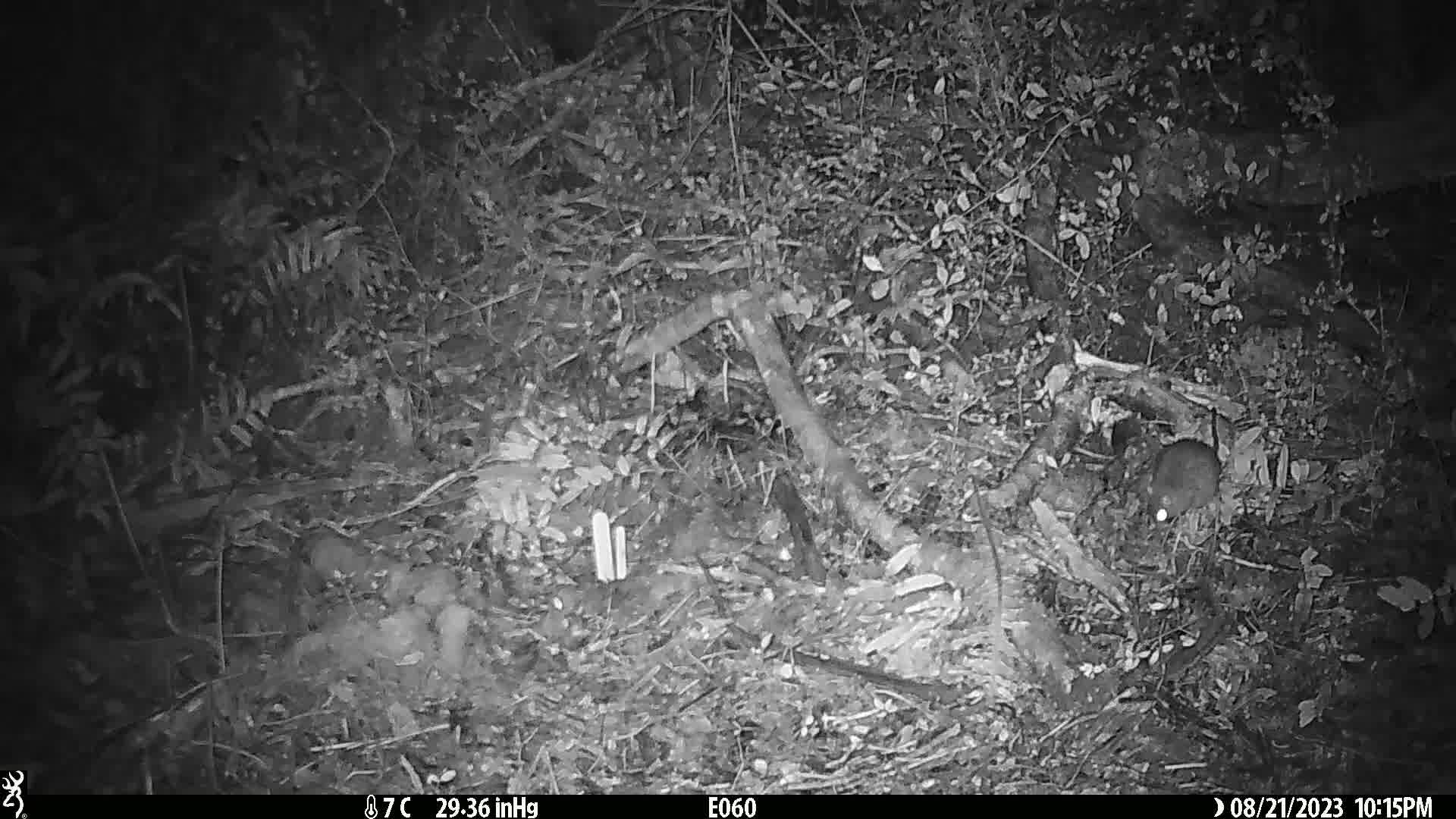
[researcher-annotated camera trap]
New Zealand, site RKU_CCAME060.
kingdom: Animalia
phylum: Chordata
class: Mammalia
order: Rodentia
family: Muridae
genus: Rattus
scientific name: Rattus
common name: rat